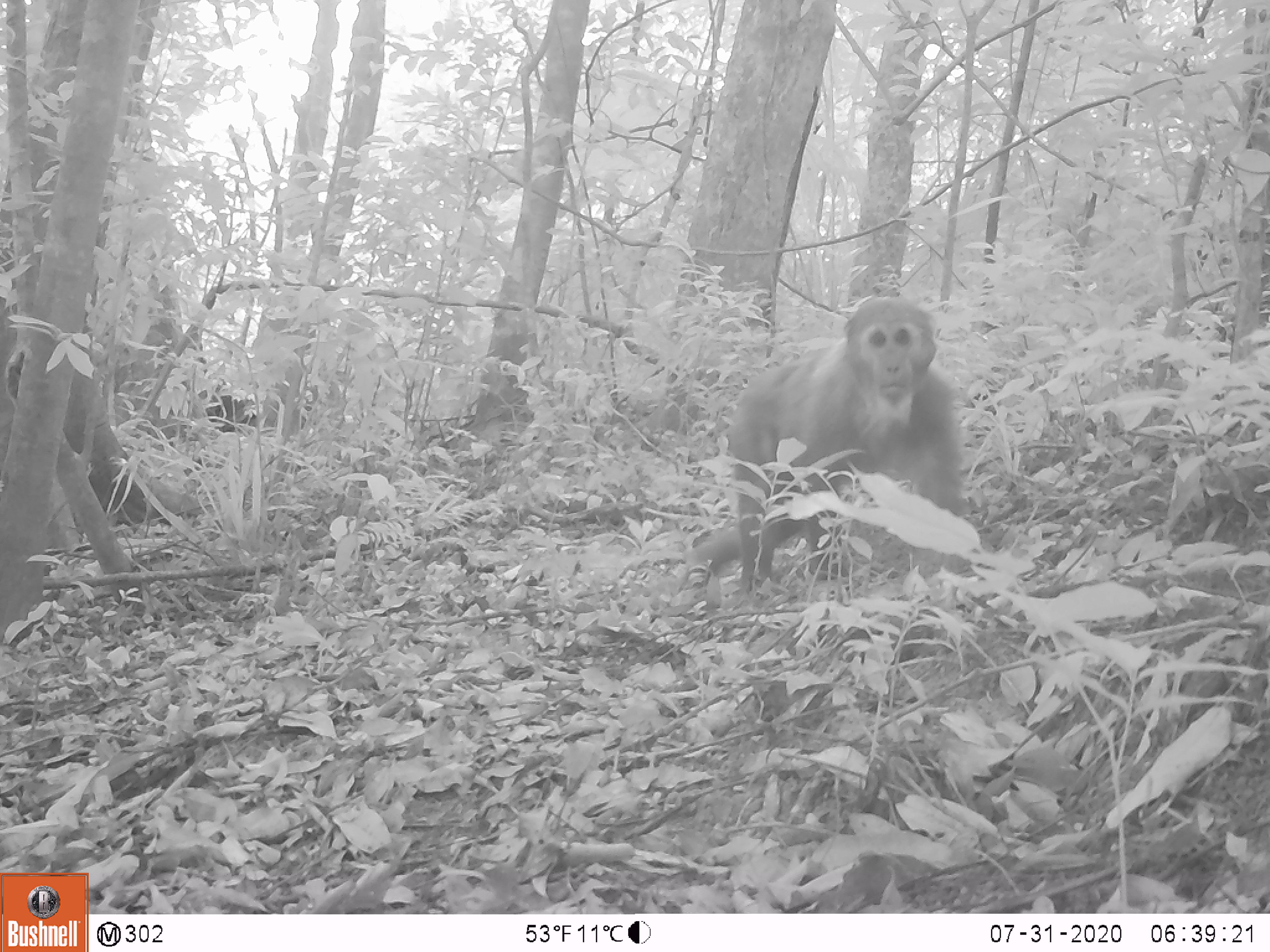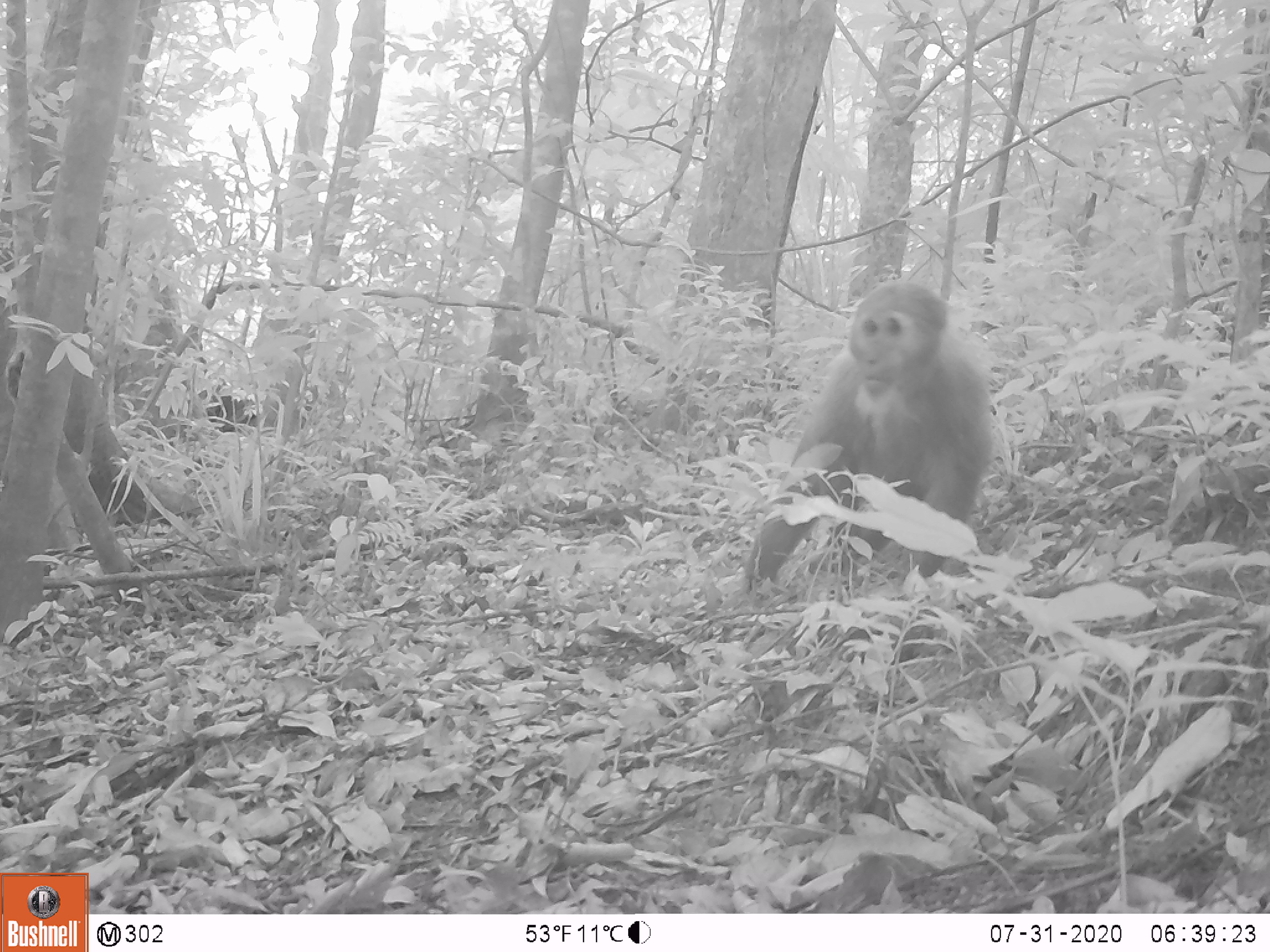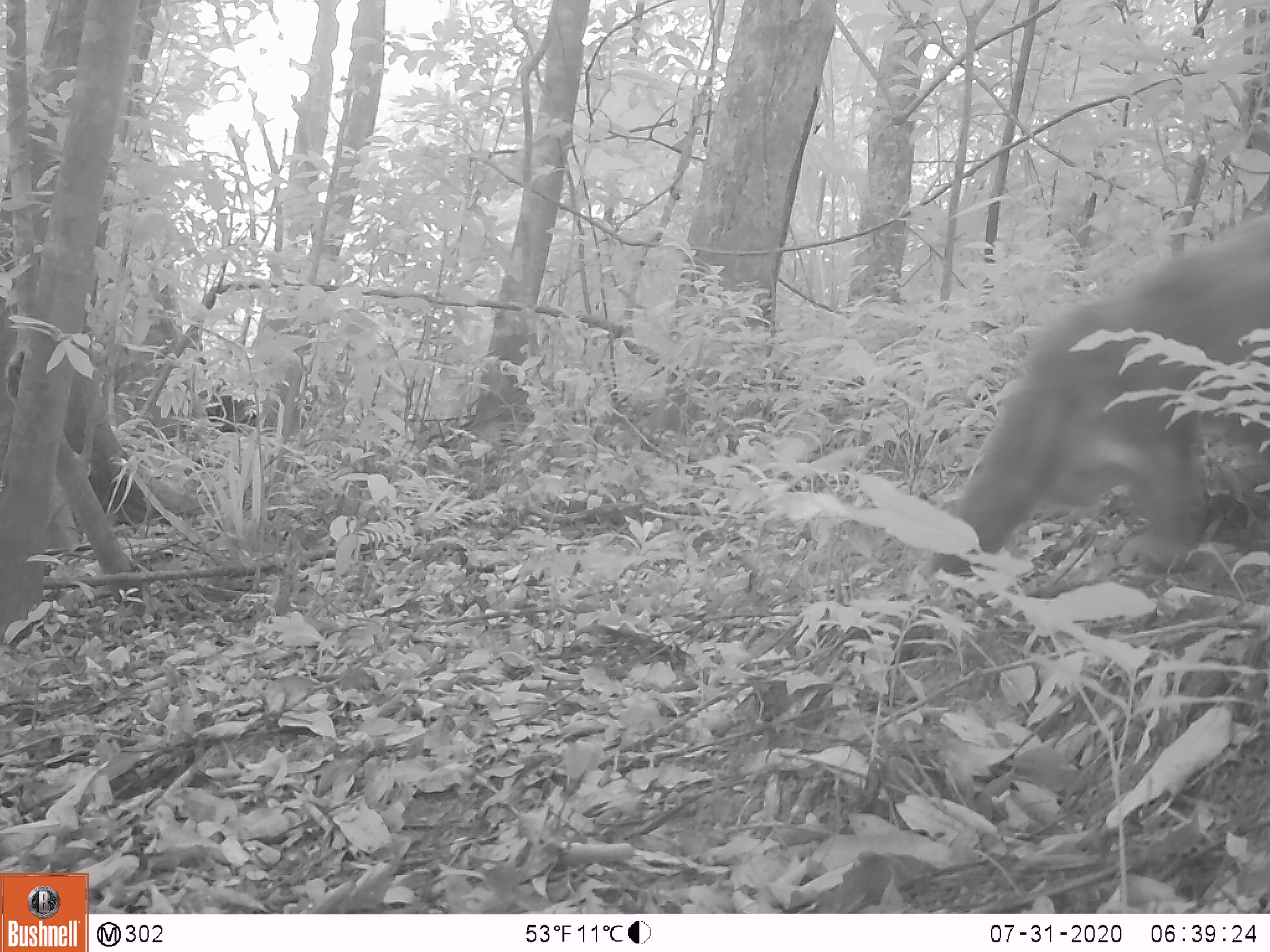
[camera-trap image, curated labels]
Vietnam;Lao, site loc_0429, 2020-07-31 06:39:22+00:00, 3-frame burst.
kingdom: Animalia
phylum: Chordata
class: Mammalia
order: Primates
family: Cercopithecidae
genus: Macaca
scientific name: Macaca arctoides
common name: stump-tailed macaque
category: stump tailed macaque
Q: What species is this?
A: Stump tailed macaque (stump-tailed macaque) (Macaca arctoides).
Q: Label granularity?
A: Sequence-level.